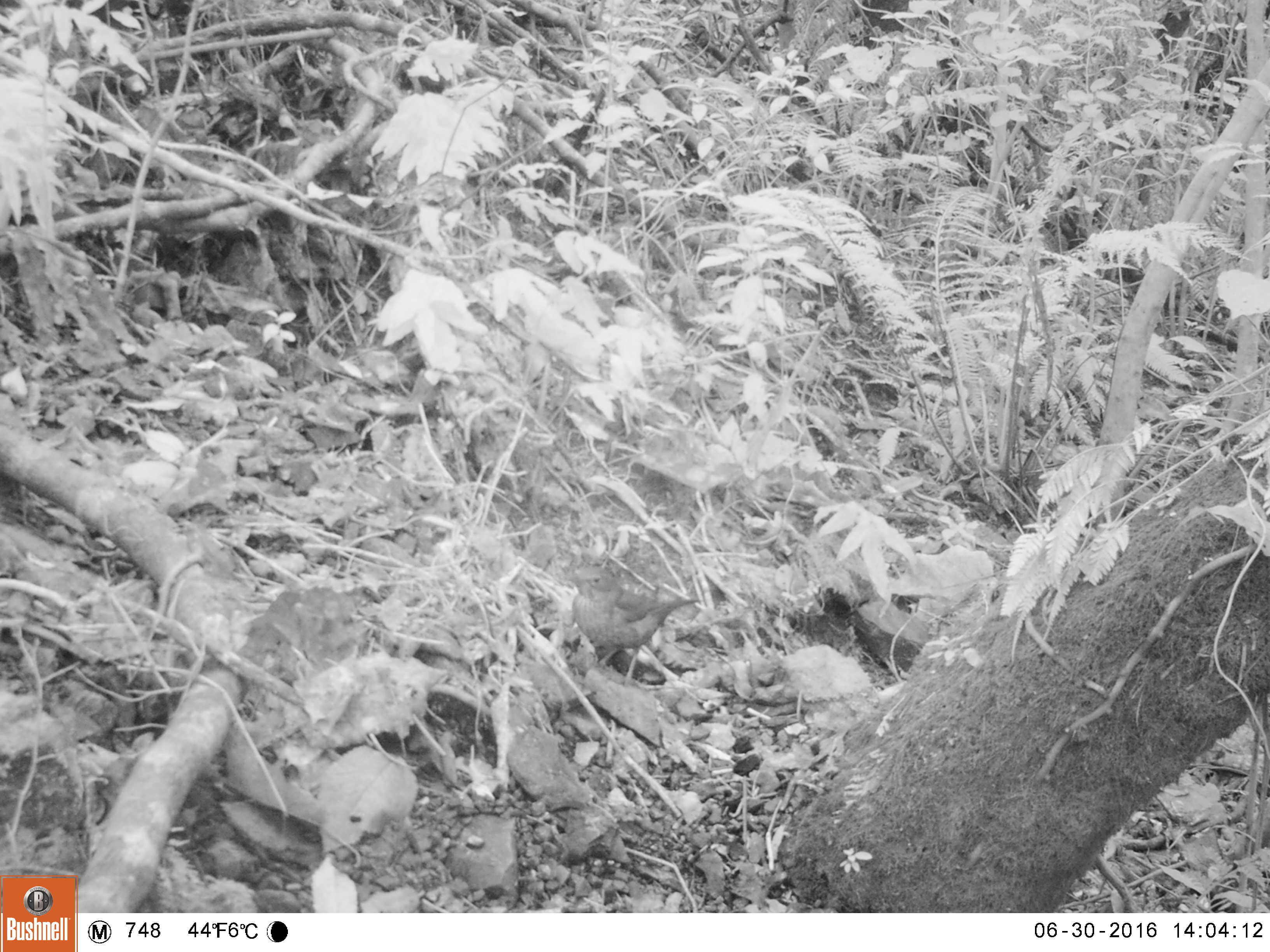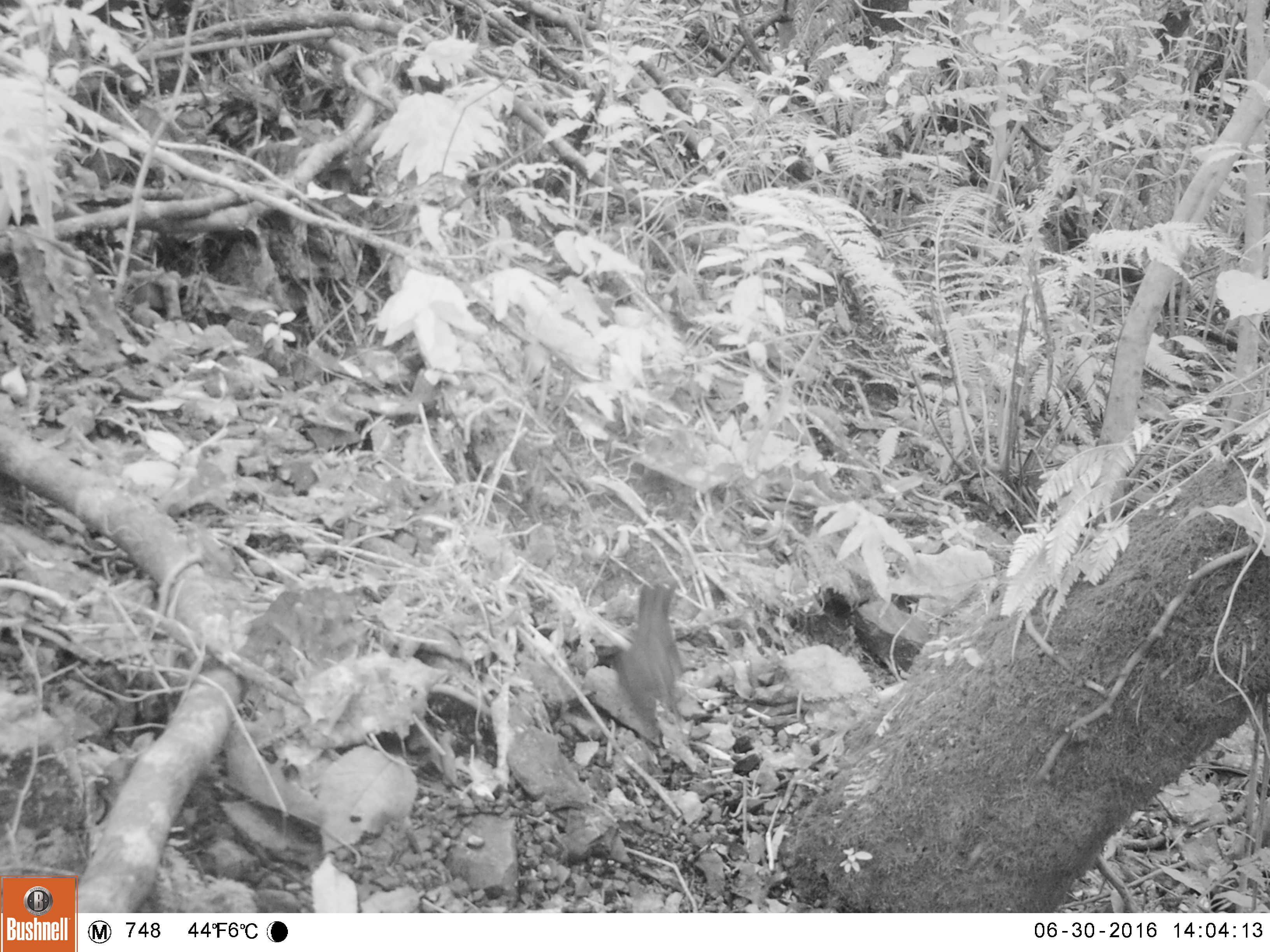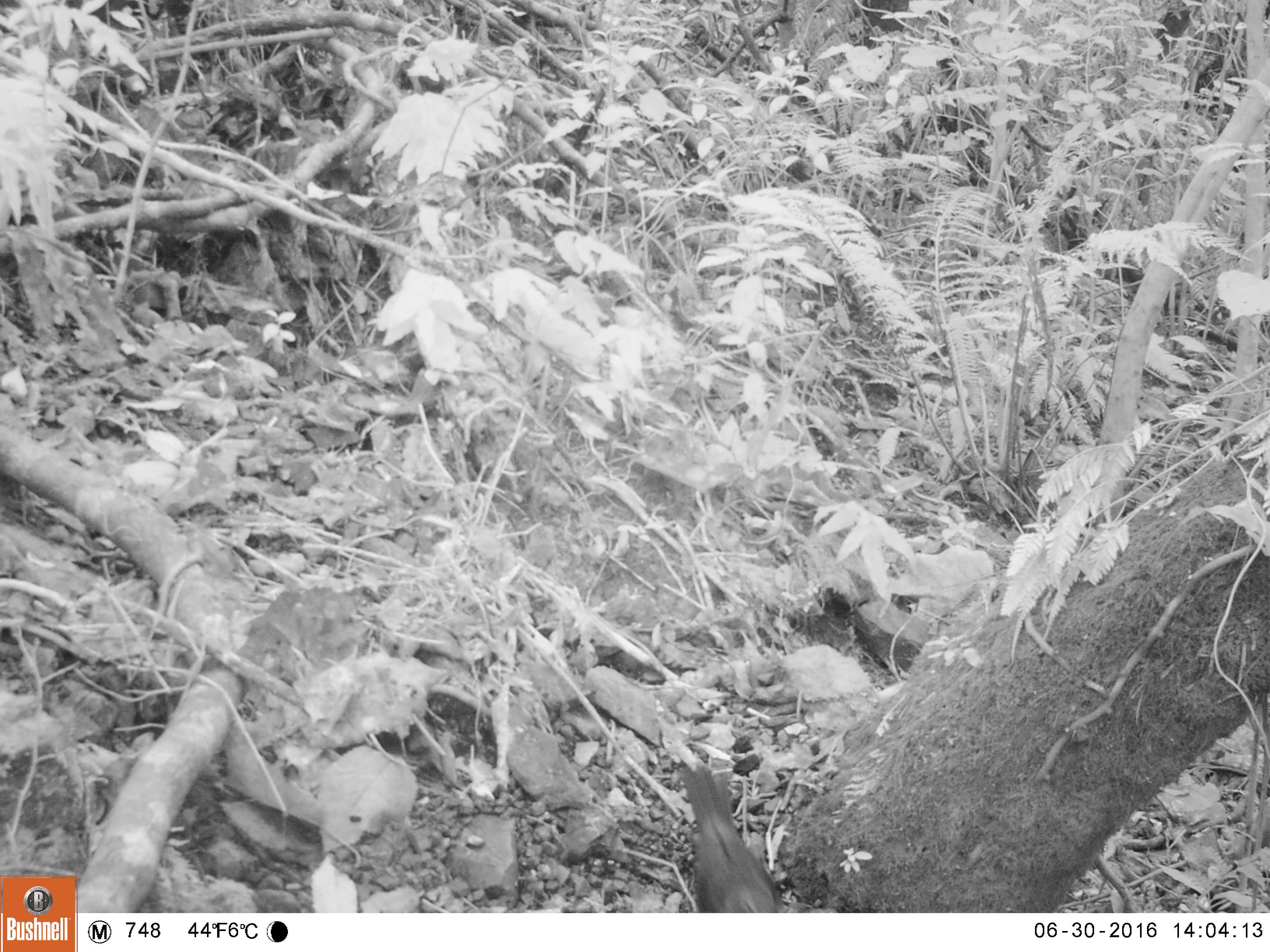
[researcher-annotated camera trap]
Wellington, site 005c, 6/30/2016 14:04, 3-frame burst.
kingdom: Animalia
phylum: Chordata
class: Aves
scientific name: Aves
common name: bird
Bird (Aves).